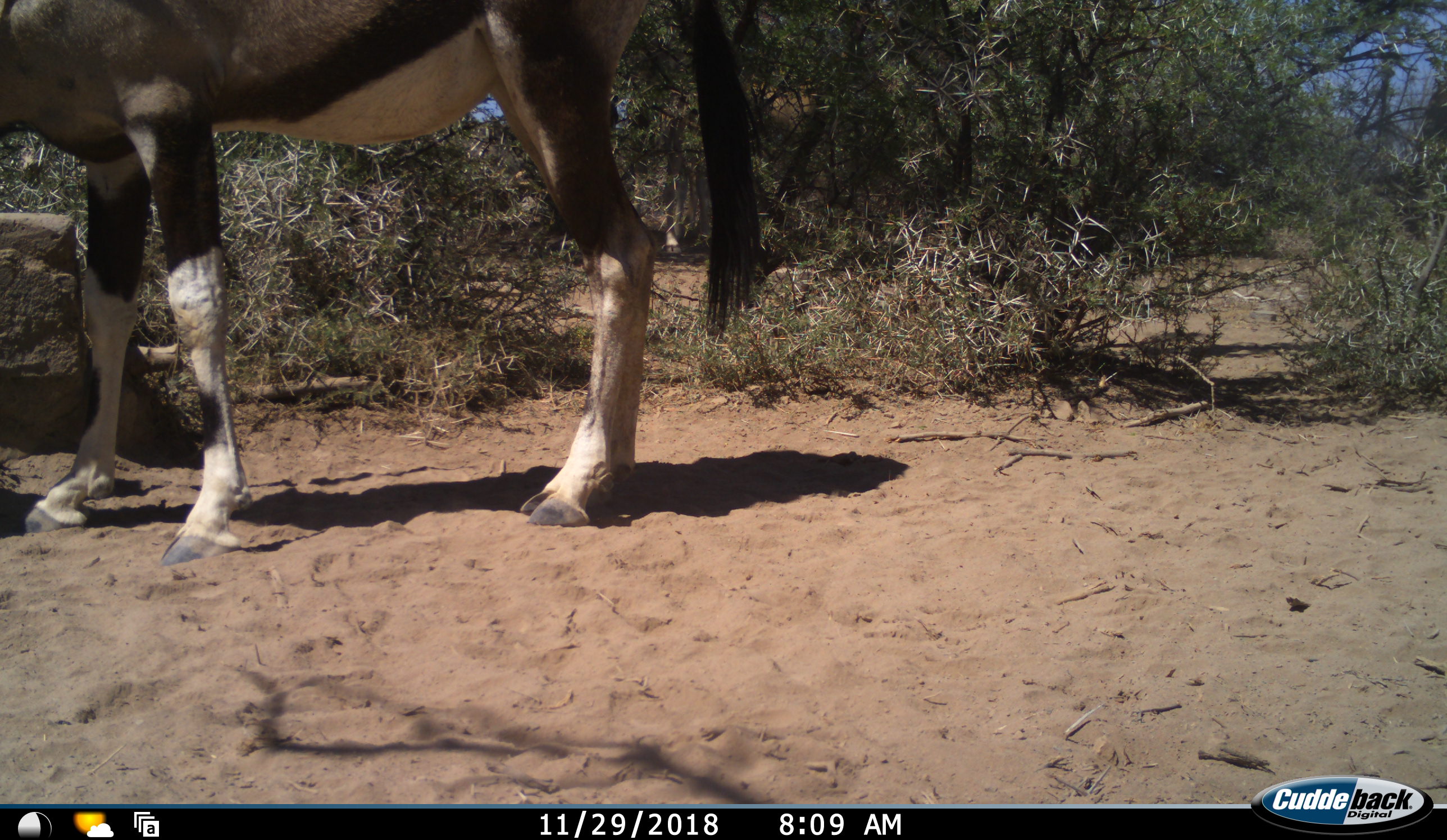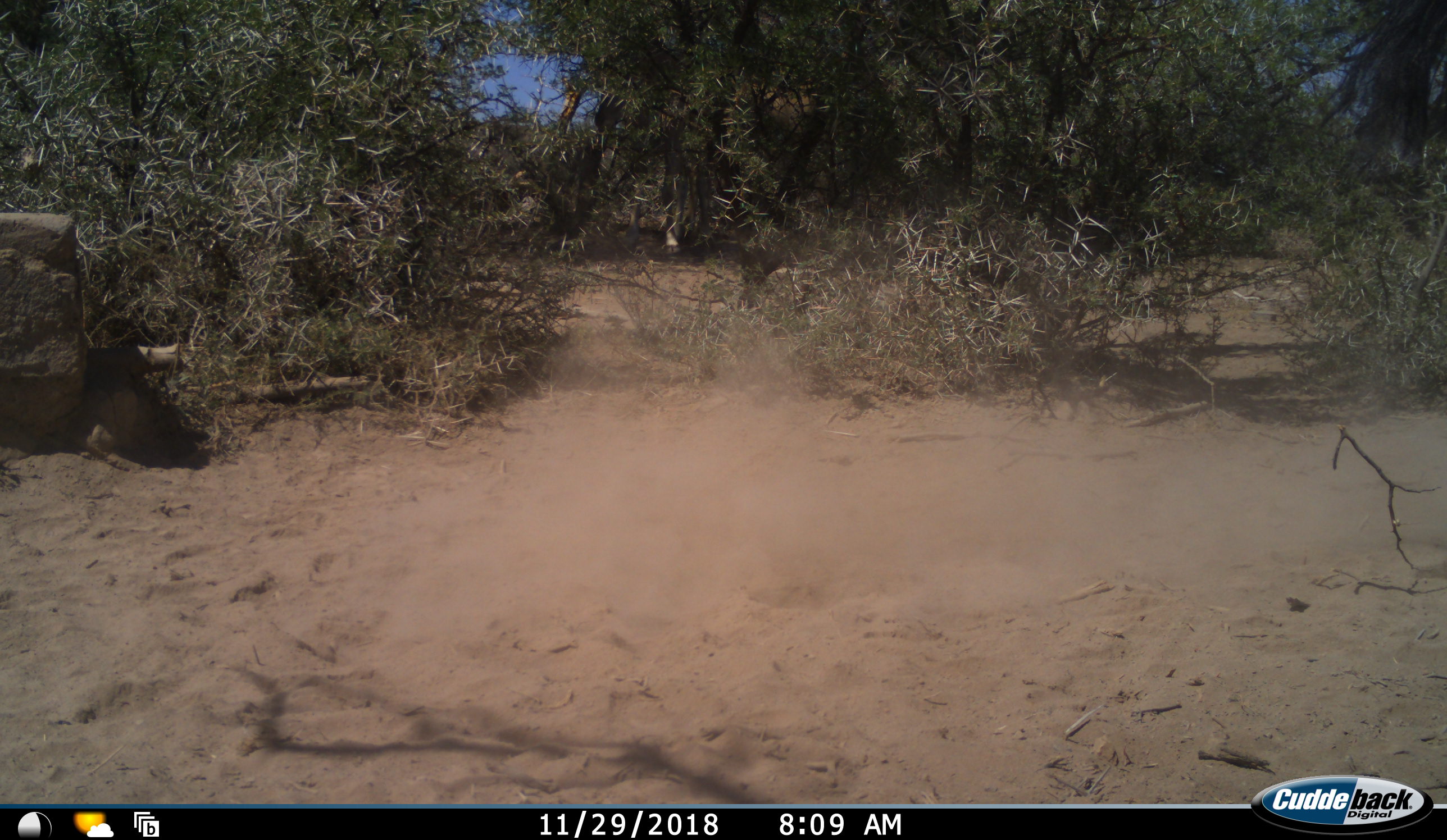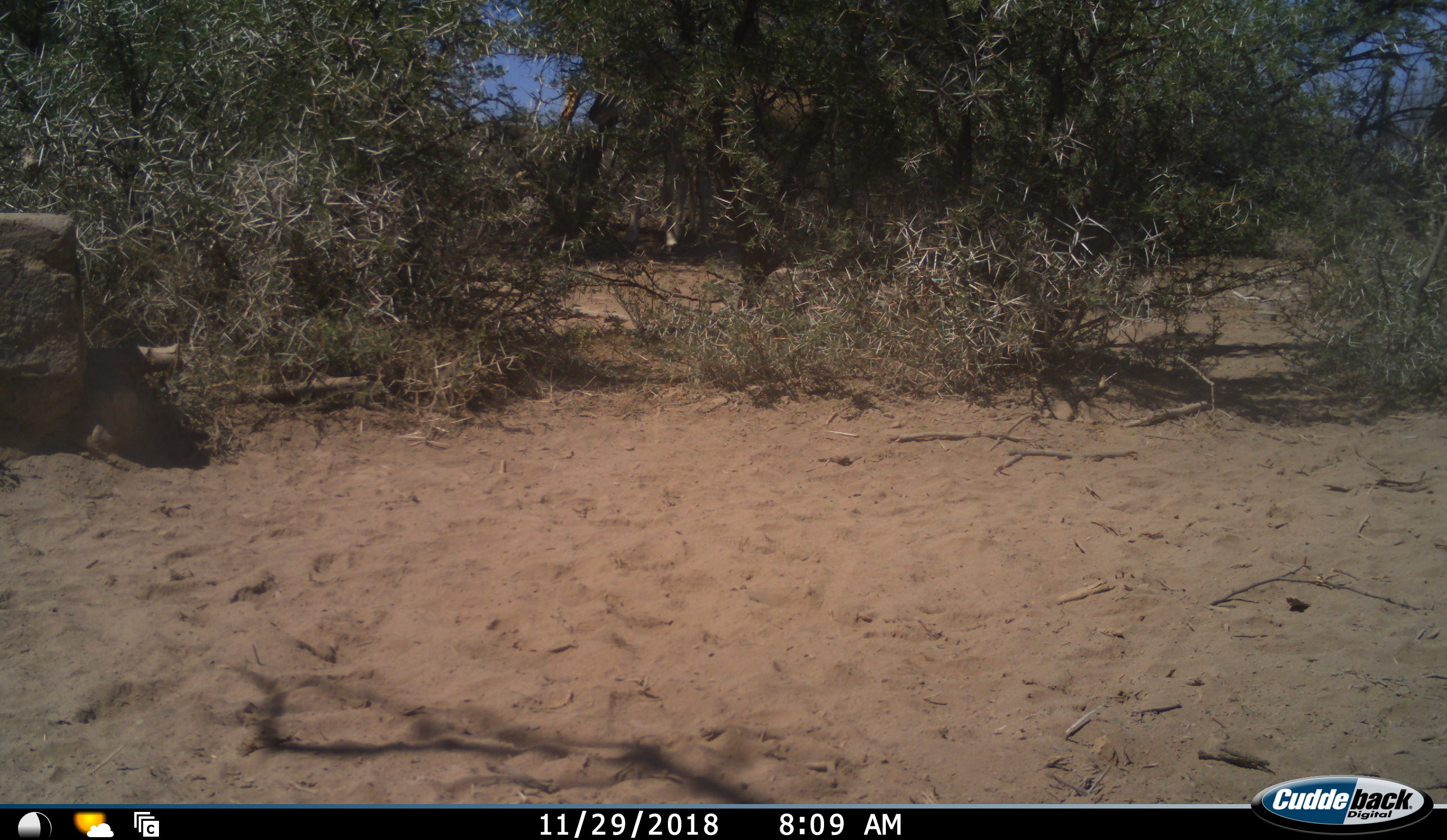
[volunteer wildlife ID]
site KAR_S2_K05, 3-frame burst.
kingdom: Animalia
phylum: Chordata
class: Mammalia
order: Artiodactyla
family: Bovidae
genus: Oryx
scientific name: Oryx gazella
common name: gemsbok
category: oryx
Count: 1.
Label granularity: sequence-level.